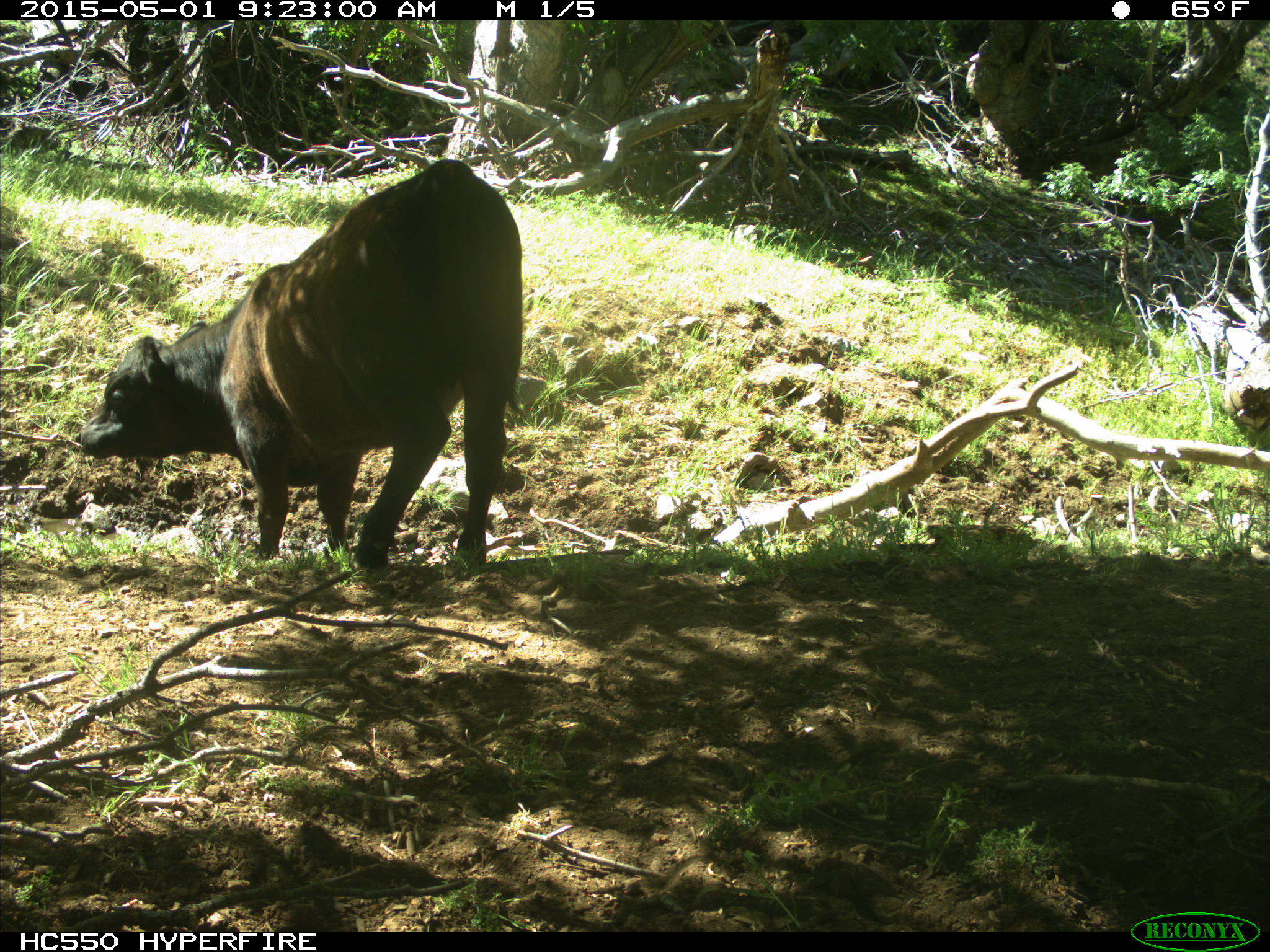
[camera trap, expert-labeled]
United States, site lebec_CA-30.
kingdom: Animalia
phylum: Chordata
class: Mammalia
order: Artiodactyla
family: Bovidae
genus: Bos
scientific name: Bos taurus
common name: domestic cow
Bos taurus (domestic cow).